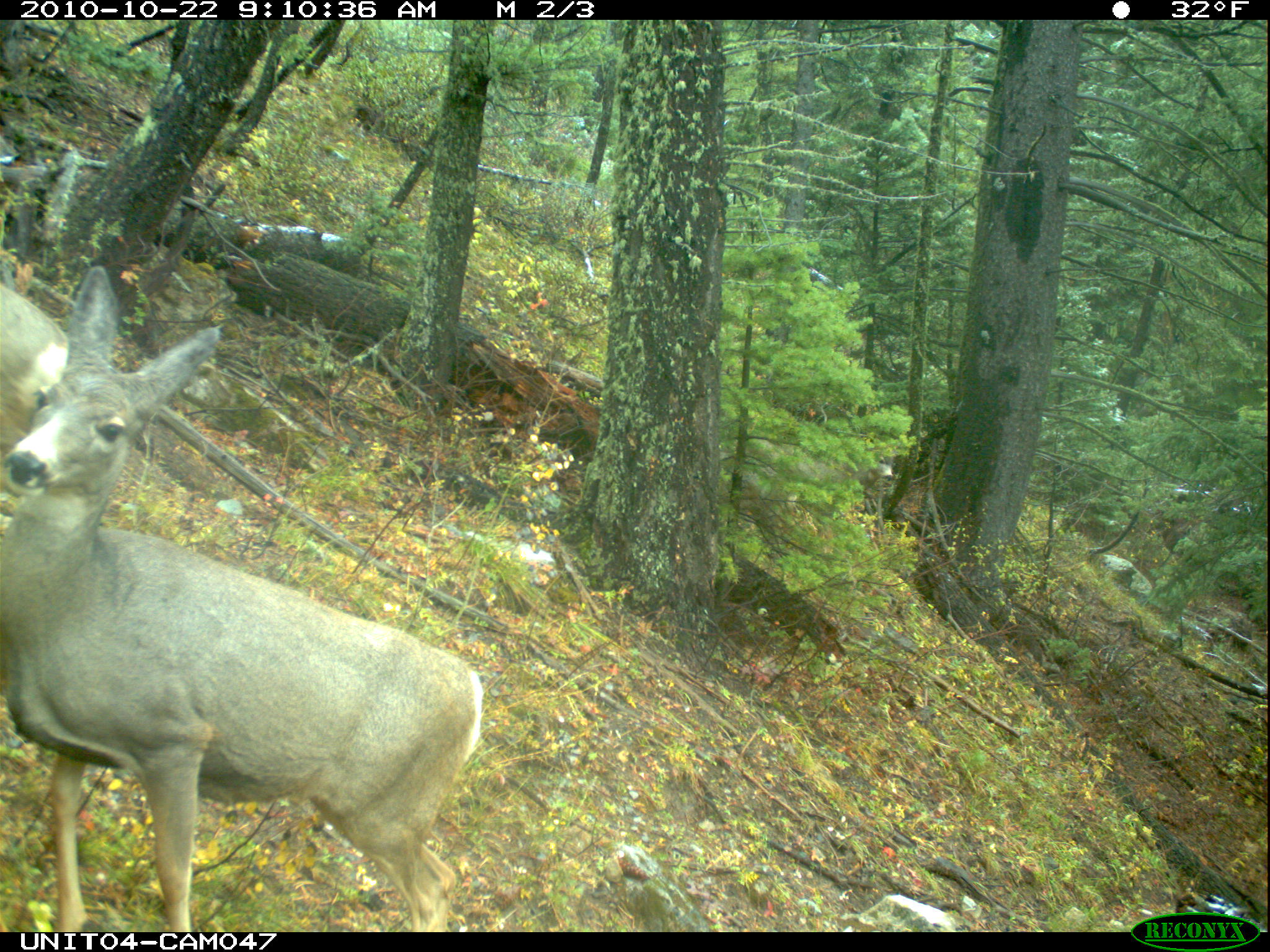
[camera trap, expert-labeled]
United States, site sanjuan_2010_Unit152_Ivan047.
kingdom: Animalia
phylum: Chordata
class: Mammalia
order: Artiodactyla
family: Cervidae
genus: Odocoileus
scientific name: Odocoileus hemionus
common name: mule deer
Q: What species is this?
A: Odocoileus hemionus (mule deer).